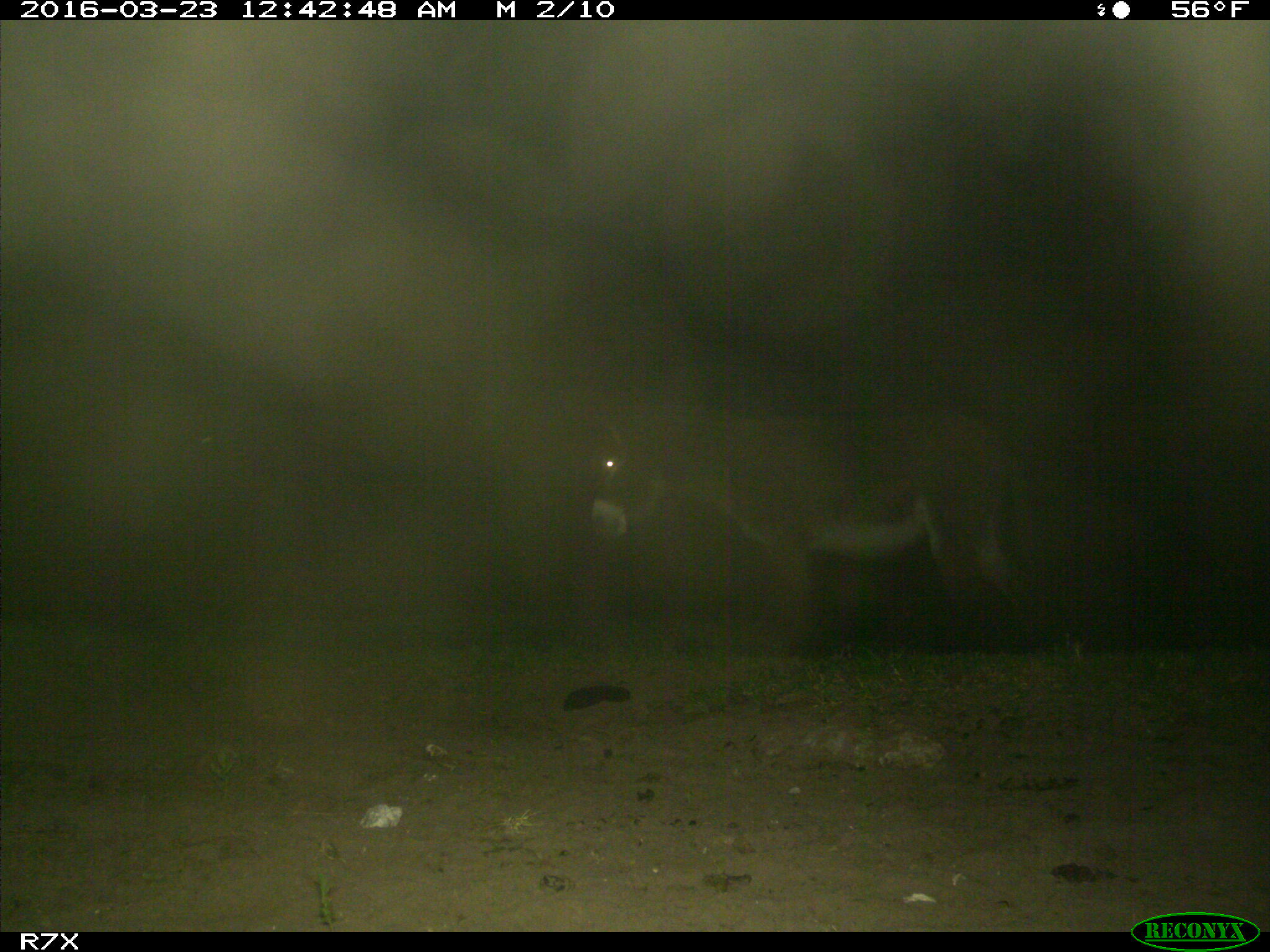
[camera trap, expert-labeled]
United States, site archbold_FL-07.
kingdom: Animalia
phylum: Chordata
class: Mammalia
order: Perissodactyla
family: Equidae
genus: Equus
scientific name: Equus africanus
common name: african wild ass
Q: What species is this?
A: Equus africanus (african wild ass).